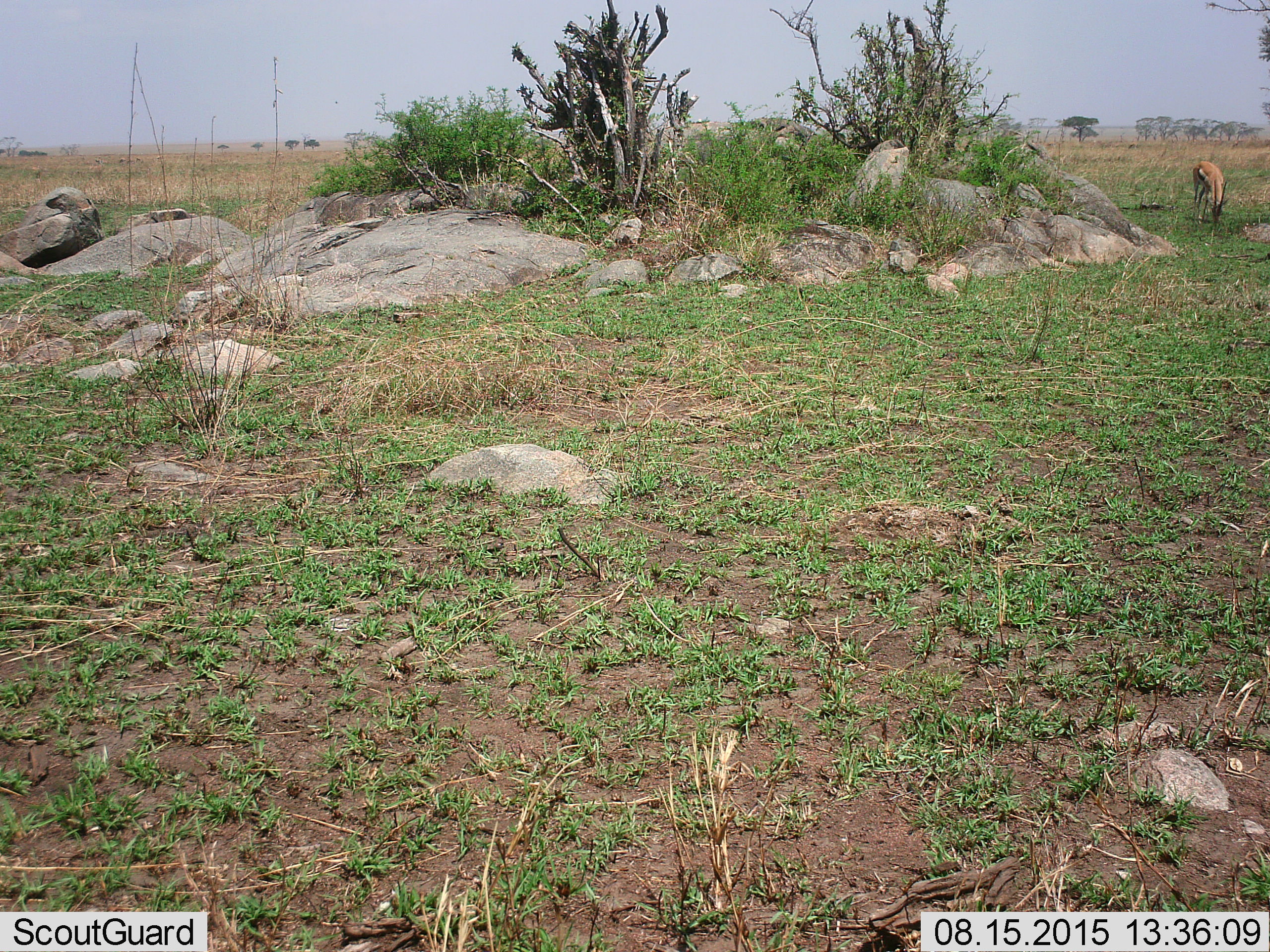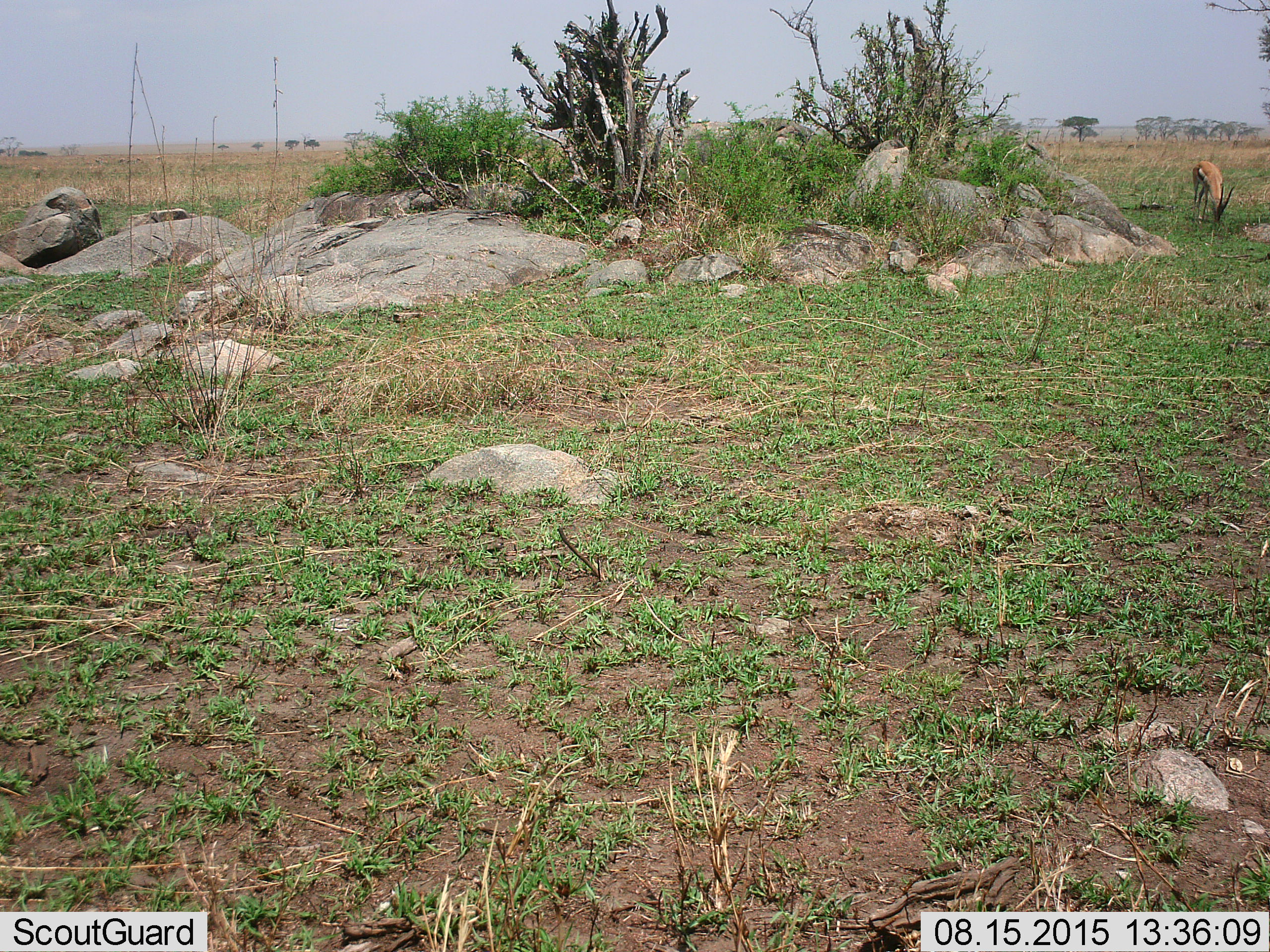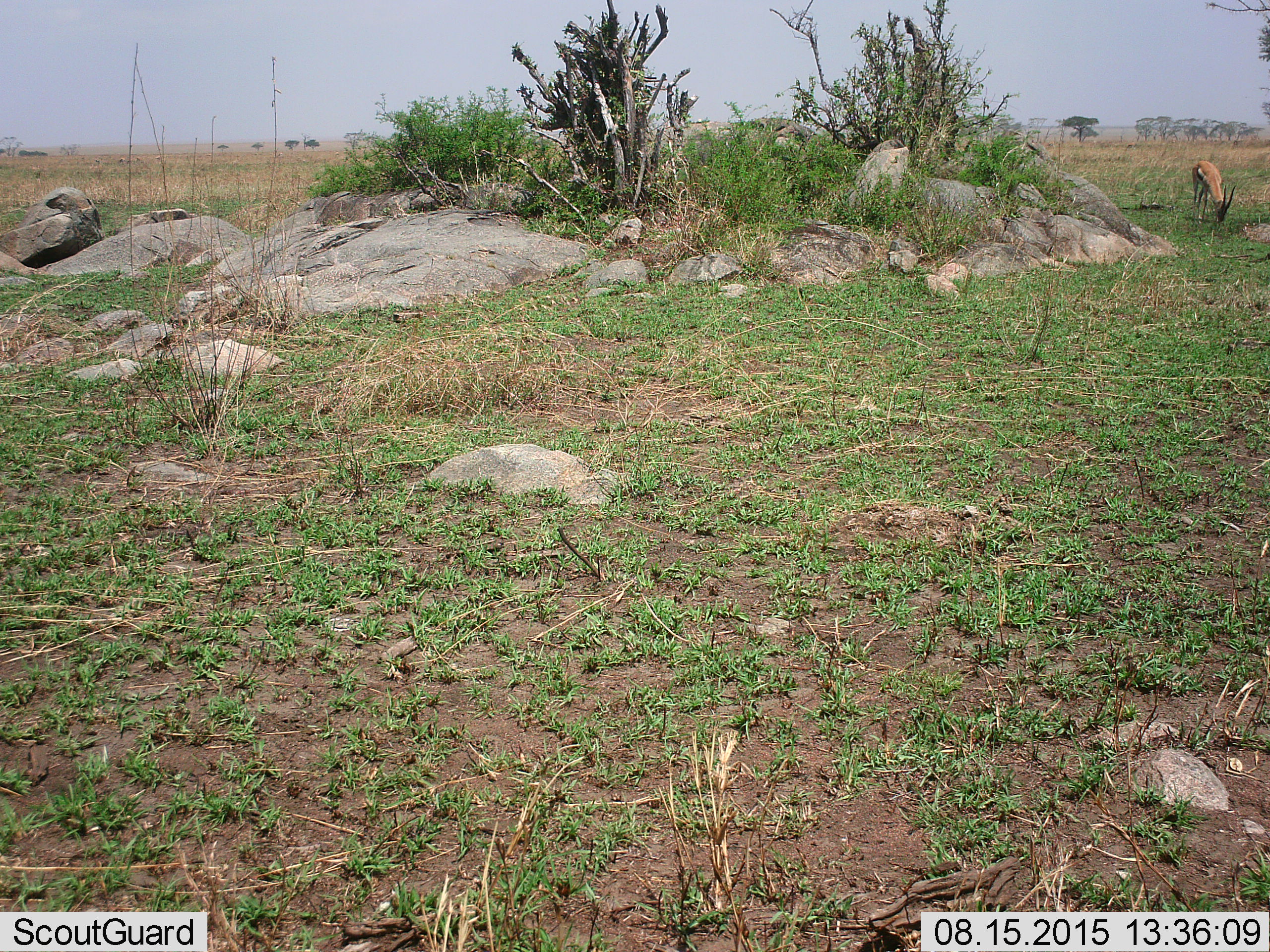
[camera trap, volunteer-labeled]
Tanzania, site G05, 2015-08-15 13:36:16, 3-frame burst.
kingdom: Animalia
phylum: Chordata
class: Mammalia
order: Artiodactyla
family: Bovidae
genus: Eudorcas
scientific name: Eudorcas thomsonii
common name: thomson's gazelle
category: gazellethomsons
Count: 1.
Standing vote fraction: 38%.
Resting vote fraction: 0%.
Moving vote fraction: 12%.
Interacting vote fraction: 0%.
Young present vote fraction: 0%.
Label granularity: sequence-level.